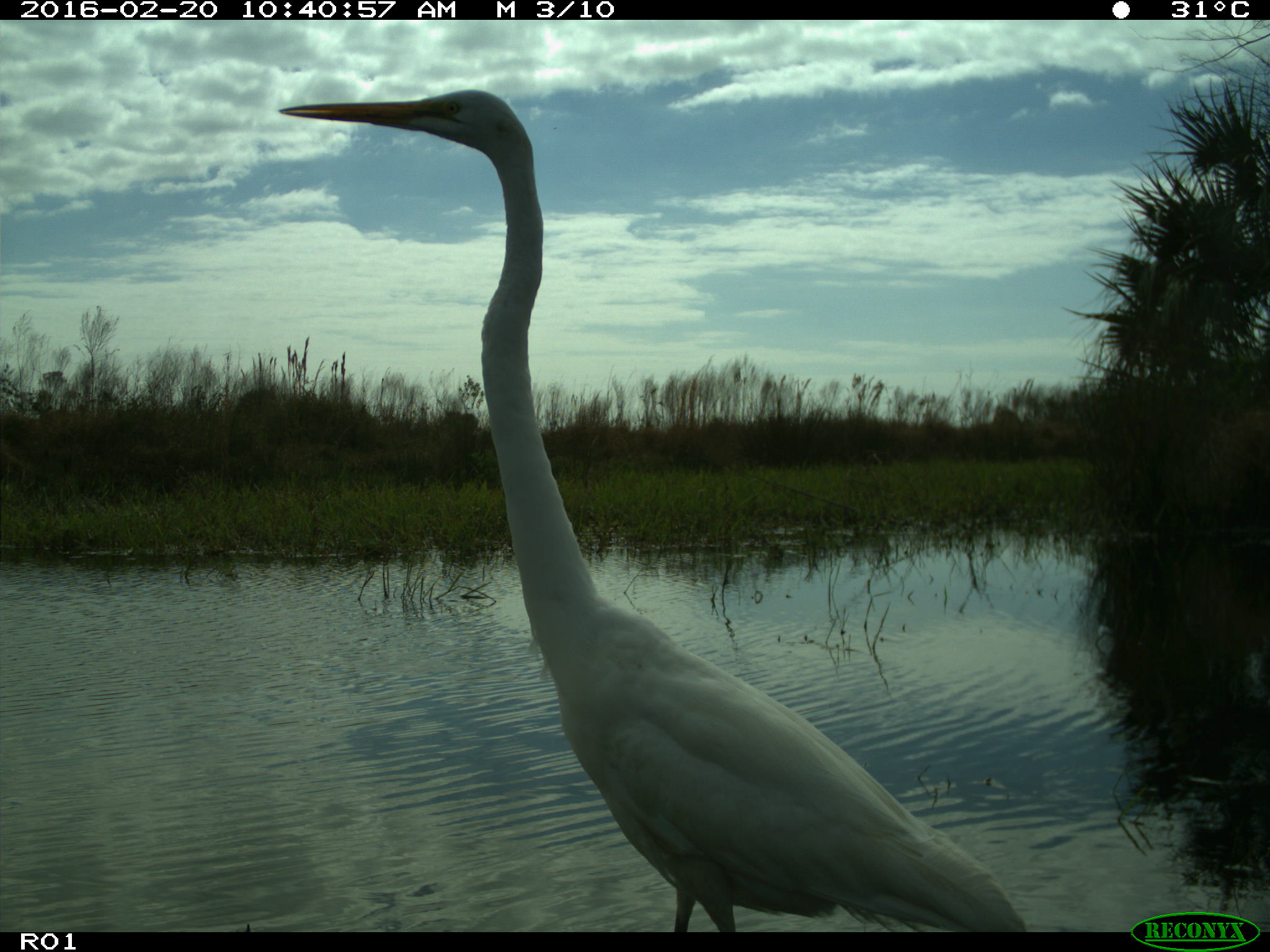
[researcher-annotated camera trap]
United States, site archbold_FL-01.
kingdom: Animalia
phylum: Chordata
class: Aves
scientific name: Aves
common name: birds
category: unidentified bird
Unidentified bird (birds) (Aves).